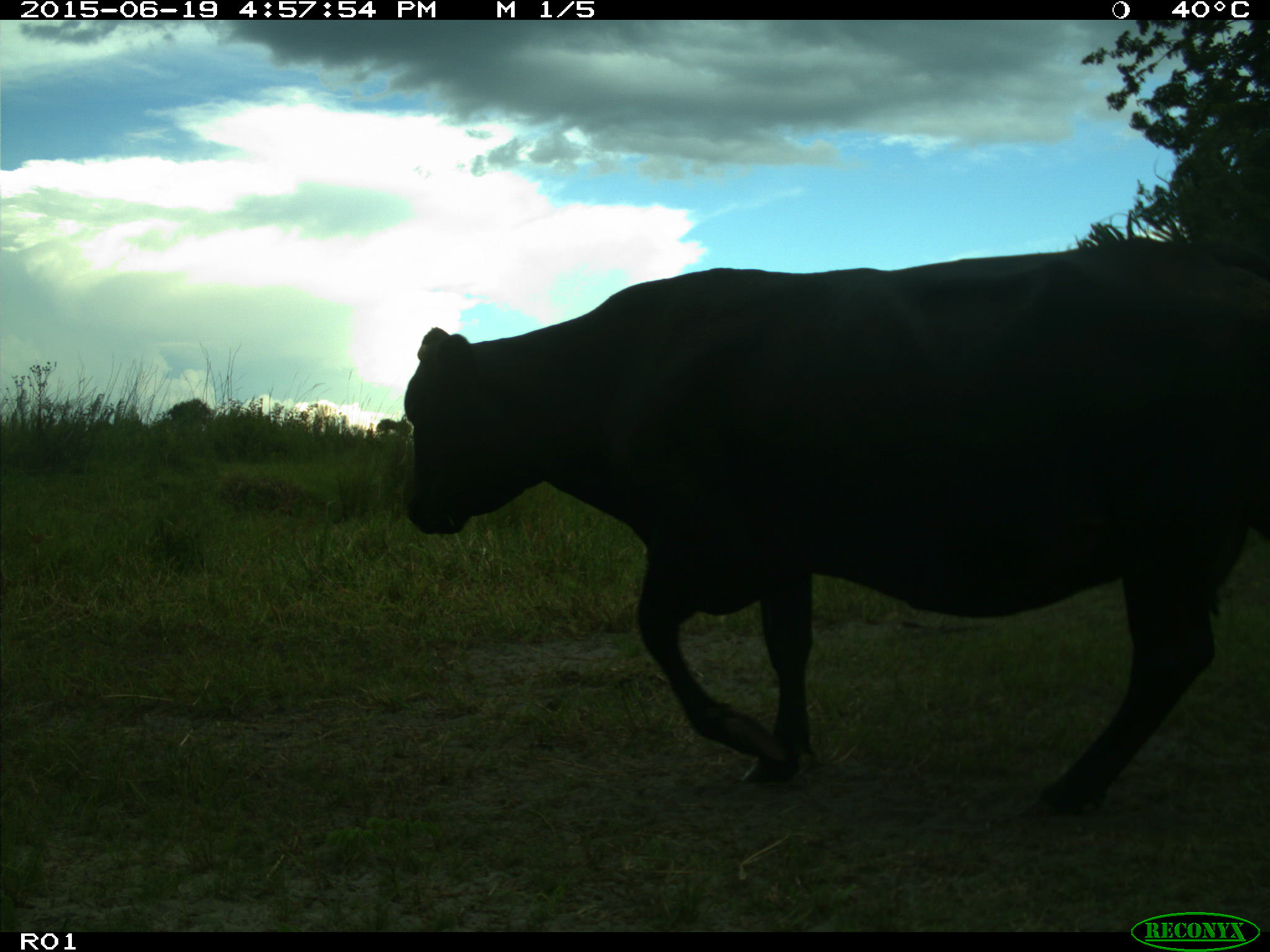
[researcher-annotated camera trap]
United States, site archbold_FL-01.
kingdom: Animalia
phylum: Chordata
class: Mammalia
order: Artiodactyla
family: Bovidae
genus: Bos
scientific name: Bos taurus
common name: domestic cow